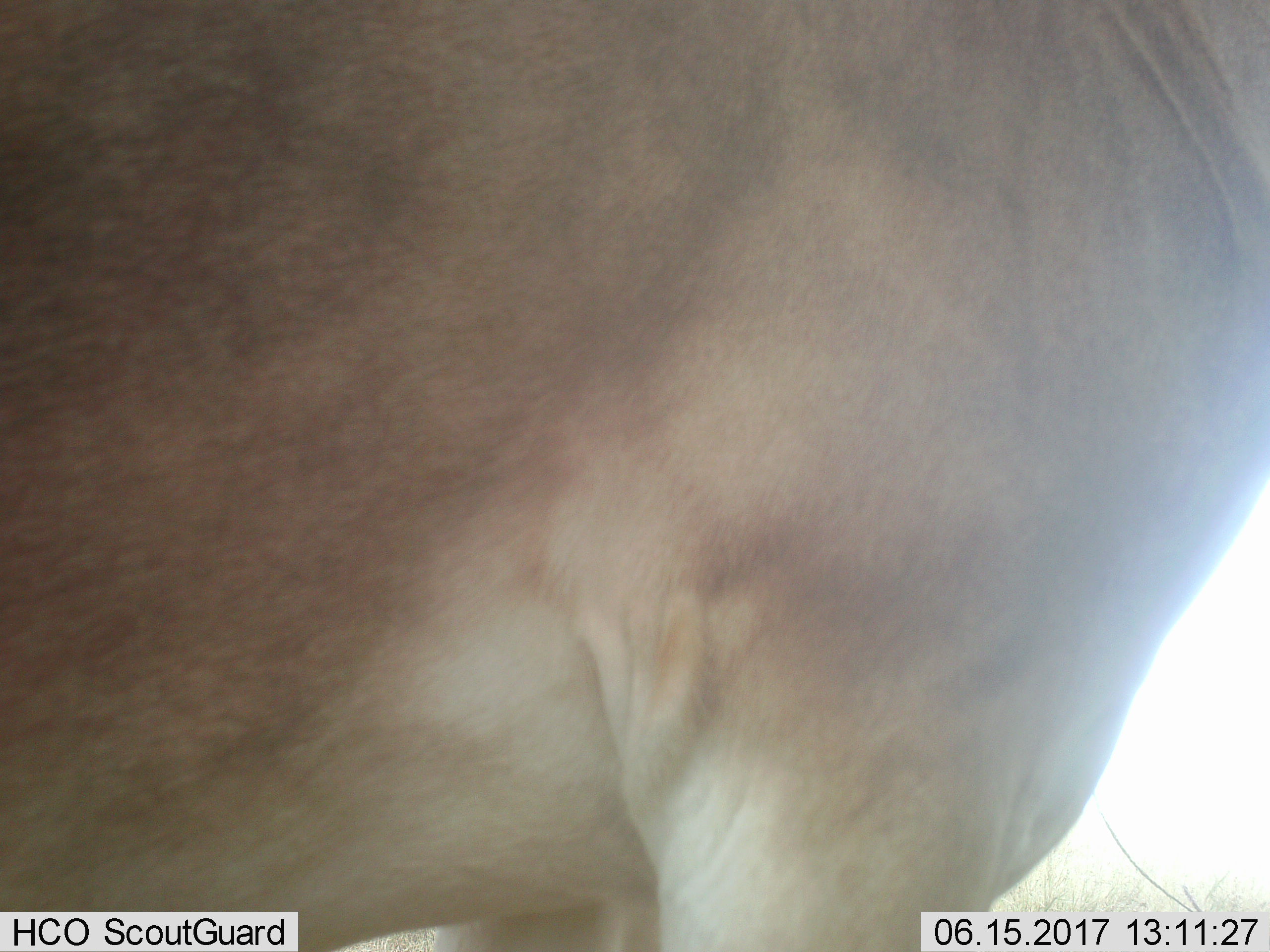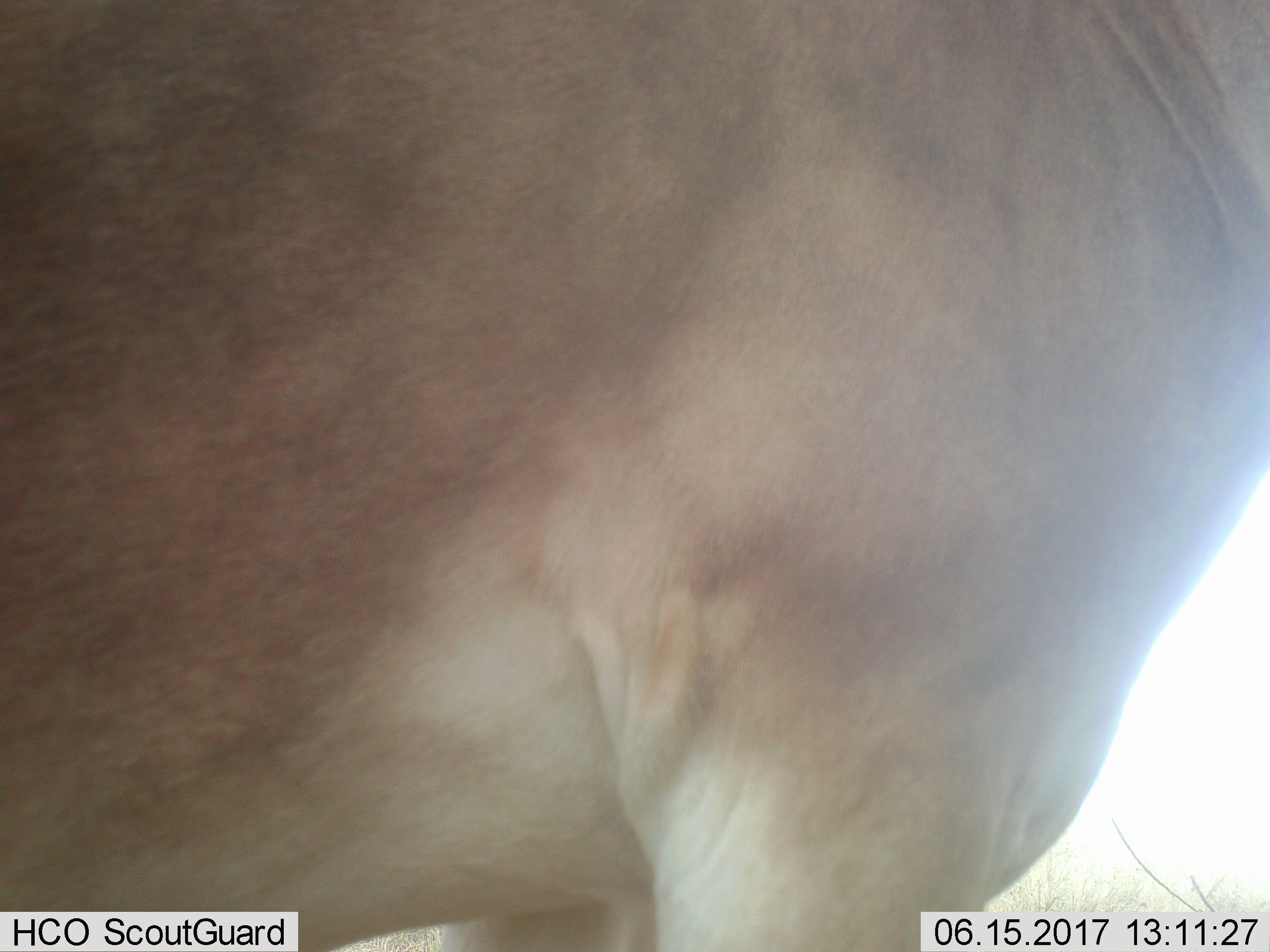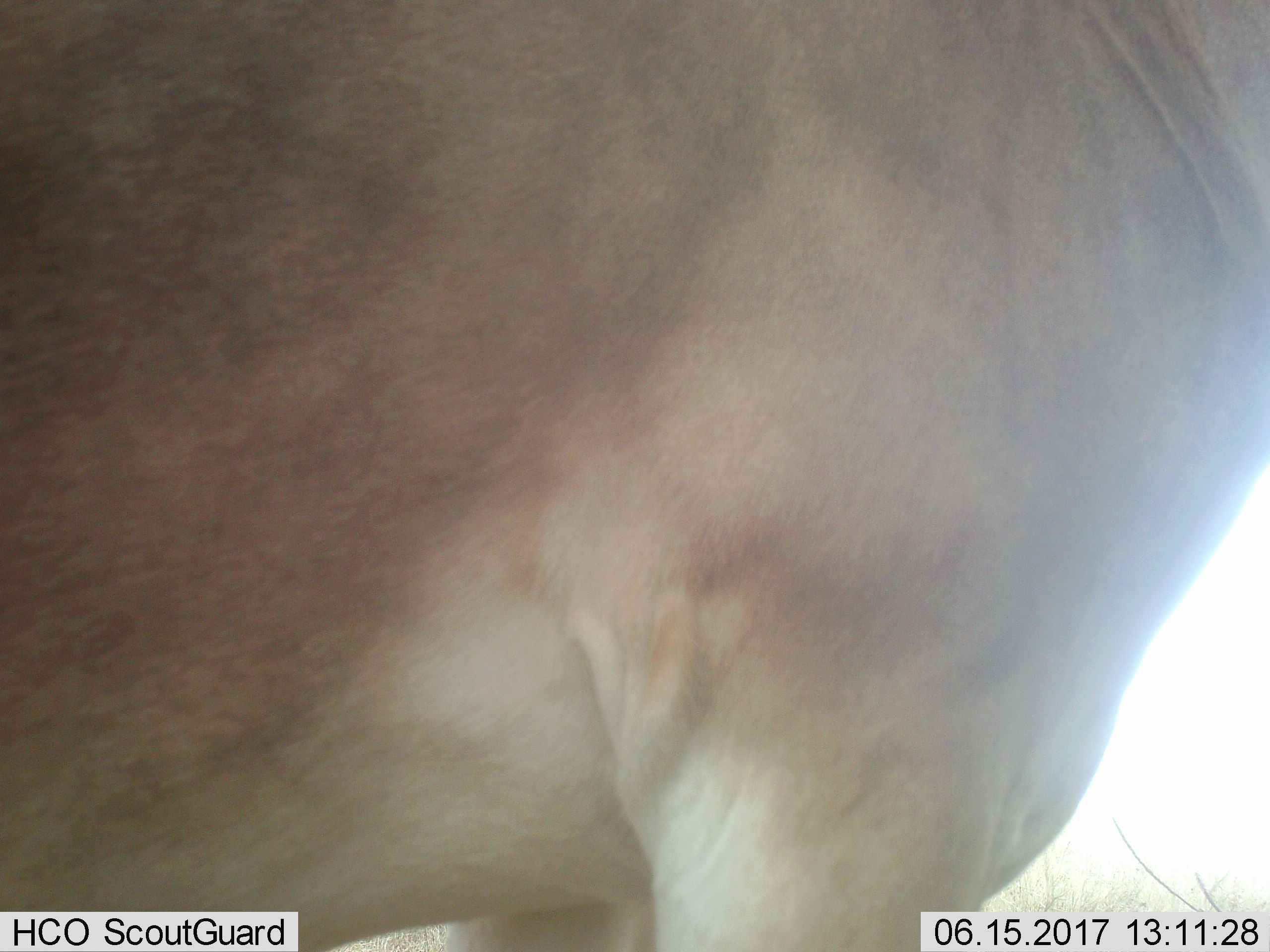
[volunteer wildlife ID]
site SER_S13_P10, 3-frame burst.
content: unidentified animal